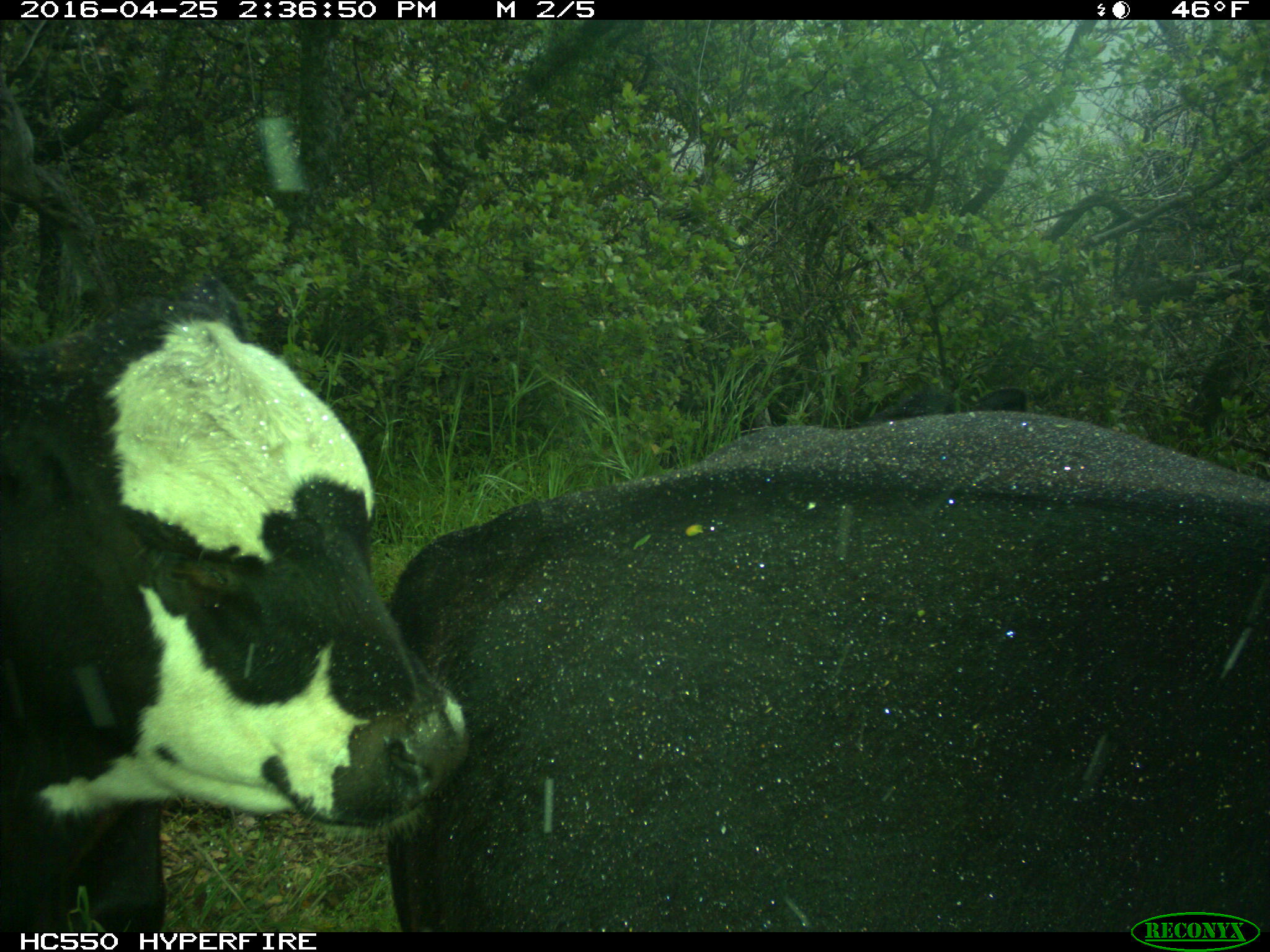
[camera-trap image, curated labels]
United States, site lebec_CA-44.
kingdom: Animalia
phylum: Chordata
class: Mammalia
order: Artiodactyla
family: Bovidae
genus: Bos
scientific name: Bos taurus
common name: domestic cow